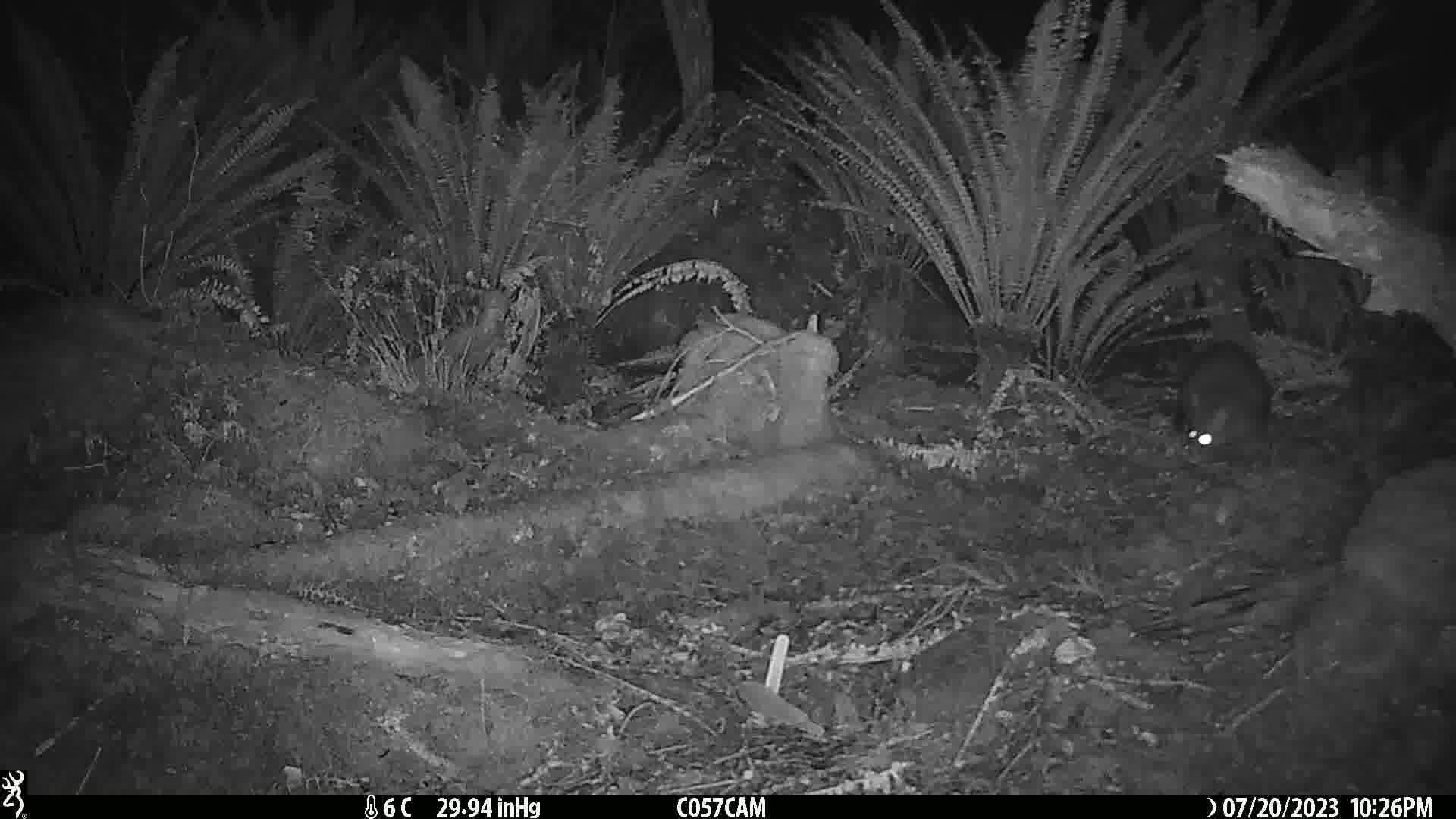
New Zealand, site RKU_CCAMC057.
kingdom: Animalia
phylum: Chordata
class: Mammalia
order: Diprotodontia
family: Phalangeridae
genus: Trichosurus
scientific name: Trichosurus vulpecula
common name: common brushtail possum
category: possum